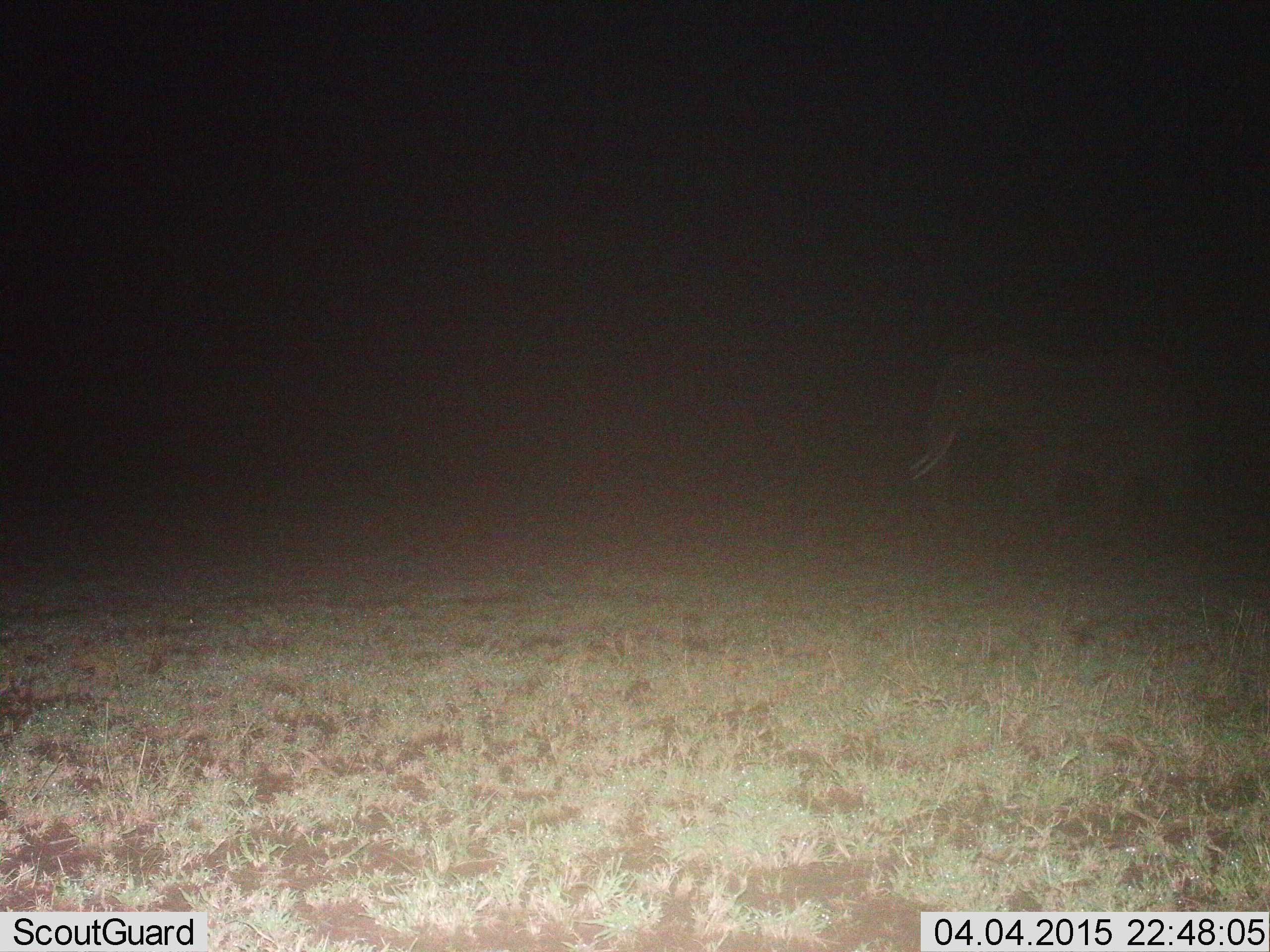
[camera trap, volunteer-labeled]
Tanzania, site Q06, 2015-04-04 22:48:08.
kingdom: Animalia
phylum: Chordata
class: Mammalia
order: Proboscidea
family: Elephantidae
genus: Loxodonta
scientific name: Loxodonta africana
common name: african bush elephant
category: elephant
Elephant (african bush elephant) (Loxodonta africana), count 1. Behavior (volunteer vote fractions): standing 30%, resting 0%, moving 80%, interacting 0%. Young present (vote fraction): 0%. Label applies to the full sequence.